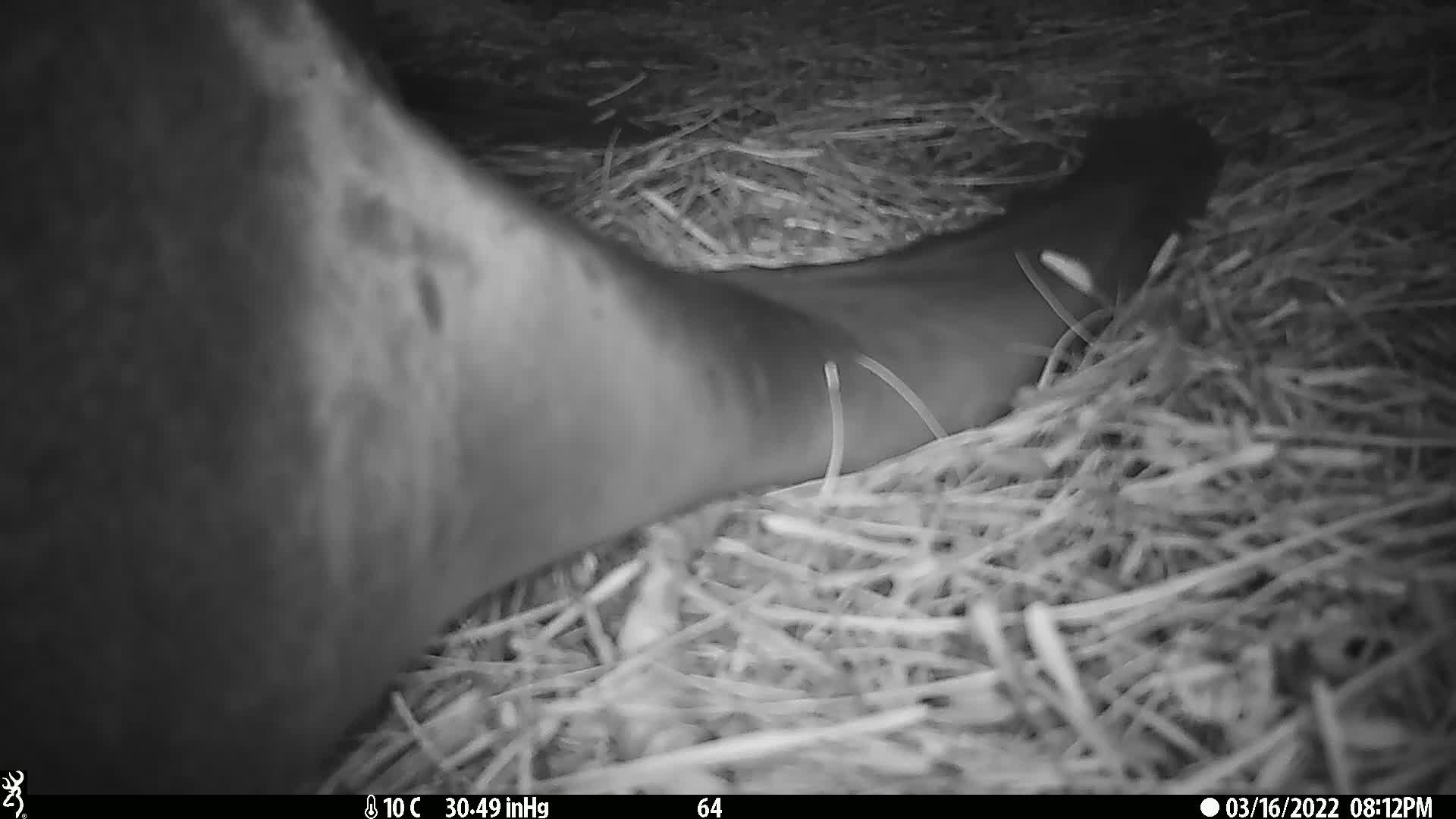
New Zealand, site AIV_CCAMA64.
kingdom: Animalia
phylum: Chordata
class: Mammalia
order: Carnivora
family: Otariidae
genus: Phocarctos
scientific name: Phocarctos hookeri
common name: new zealand sea lion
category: sealion